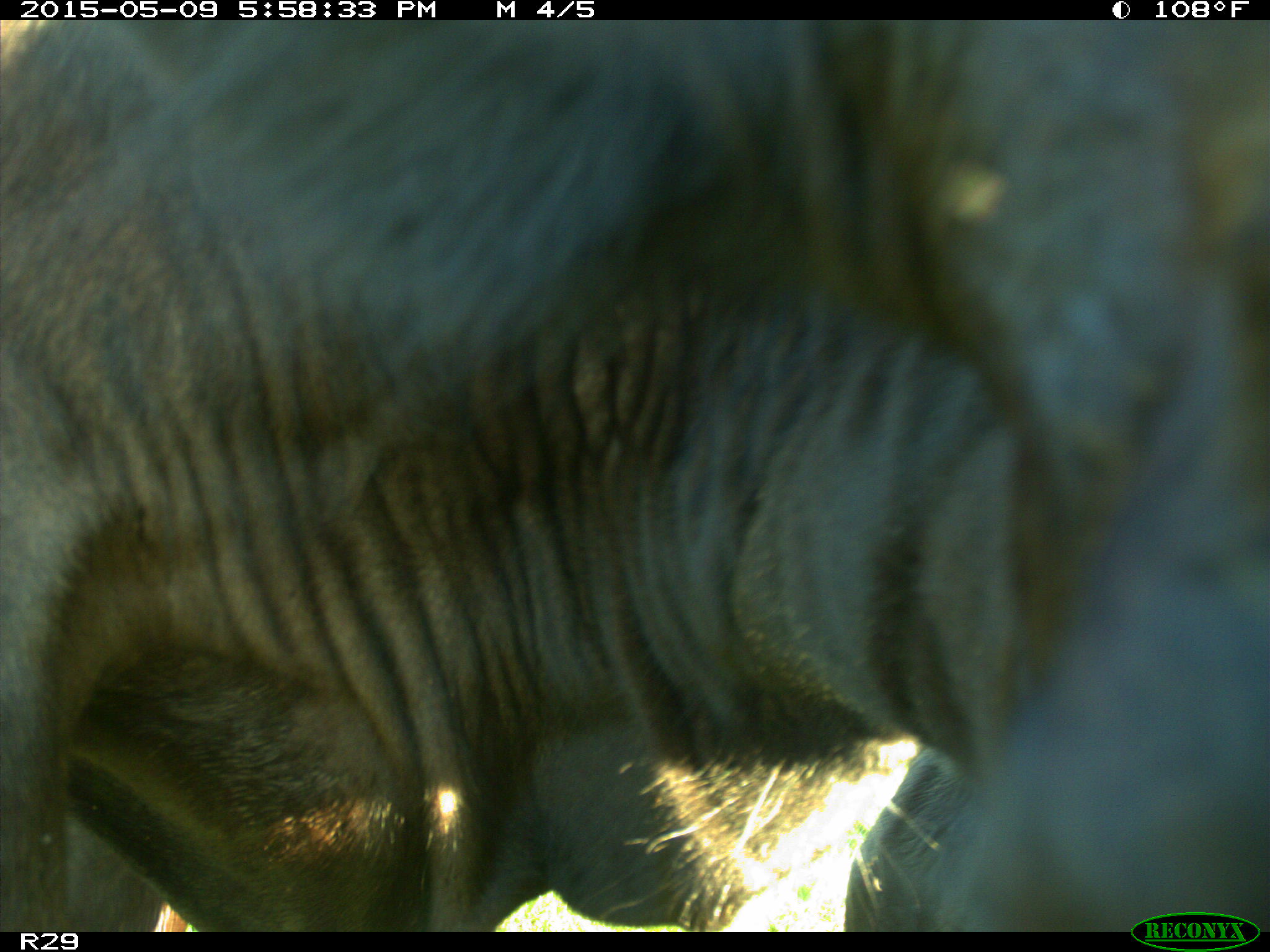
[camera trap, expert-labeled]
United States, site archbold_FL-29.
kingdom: Animalia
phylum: Chordata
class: Mammalia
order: Artiodactyla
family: Bovidae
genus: Bos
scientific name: Bos taurus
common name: domestic cow